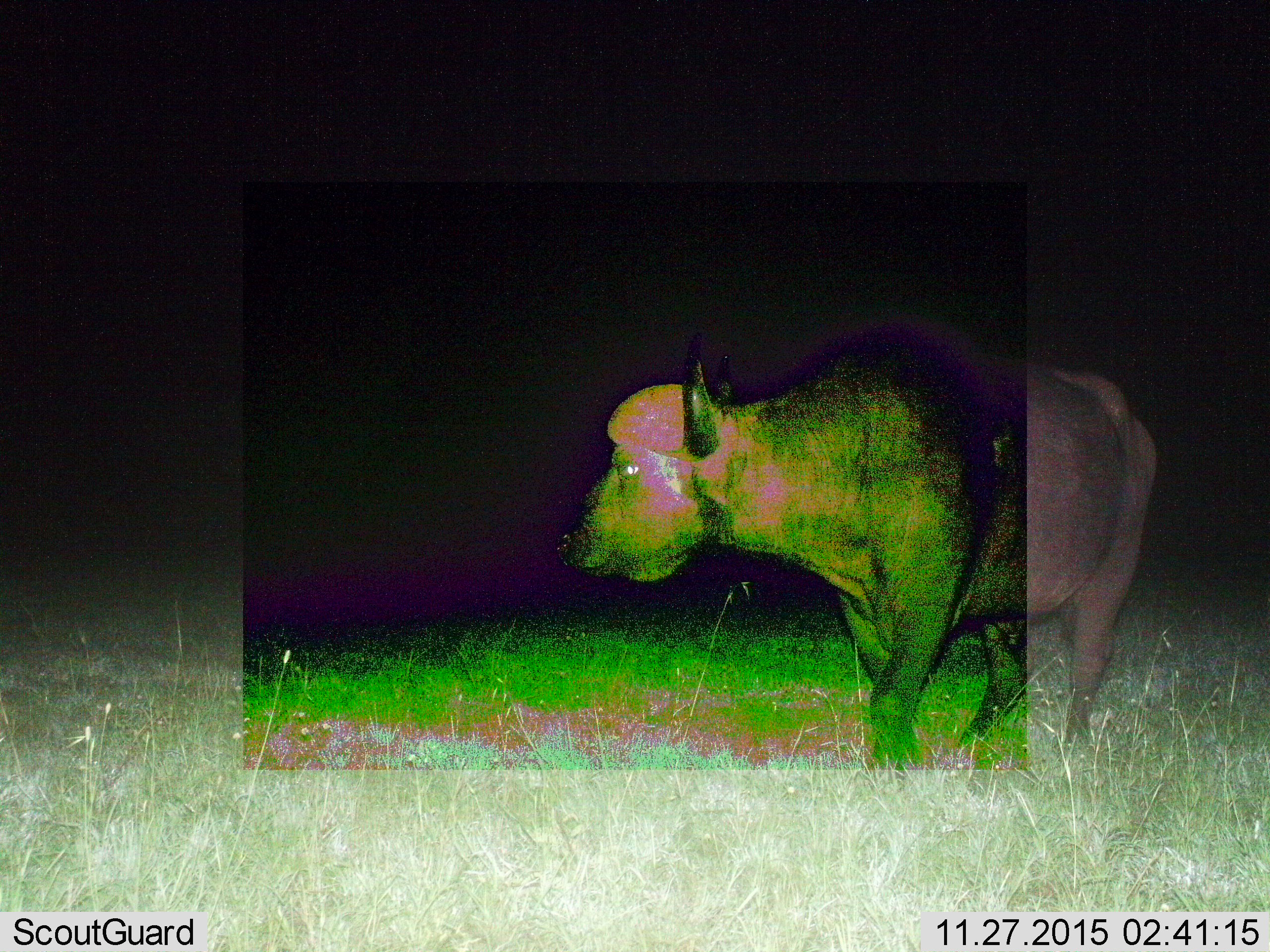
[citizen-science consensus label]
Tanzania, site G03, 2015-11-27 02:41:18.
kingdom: Animalia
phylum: Chordata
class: Mammalia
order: Artiodactyla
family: Bovidae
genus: Syncerus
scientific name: Syncerus caffer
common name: cape buffalo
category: buffalo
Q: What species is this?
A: Buffalo (cape buffalo) (Syncerus caffer).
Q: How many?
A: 1.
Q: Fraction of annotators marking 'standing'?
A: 87%.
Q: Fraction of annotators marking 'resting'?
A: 0%.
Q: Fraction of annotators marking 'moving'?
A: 13%.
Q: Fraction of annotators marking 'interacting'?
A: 0%.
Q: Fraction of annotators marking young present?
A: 0%.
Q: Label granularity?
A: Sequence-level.